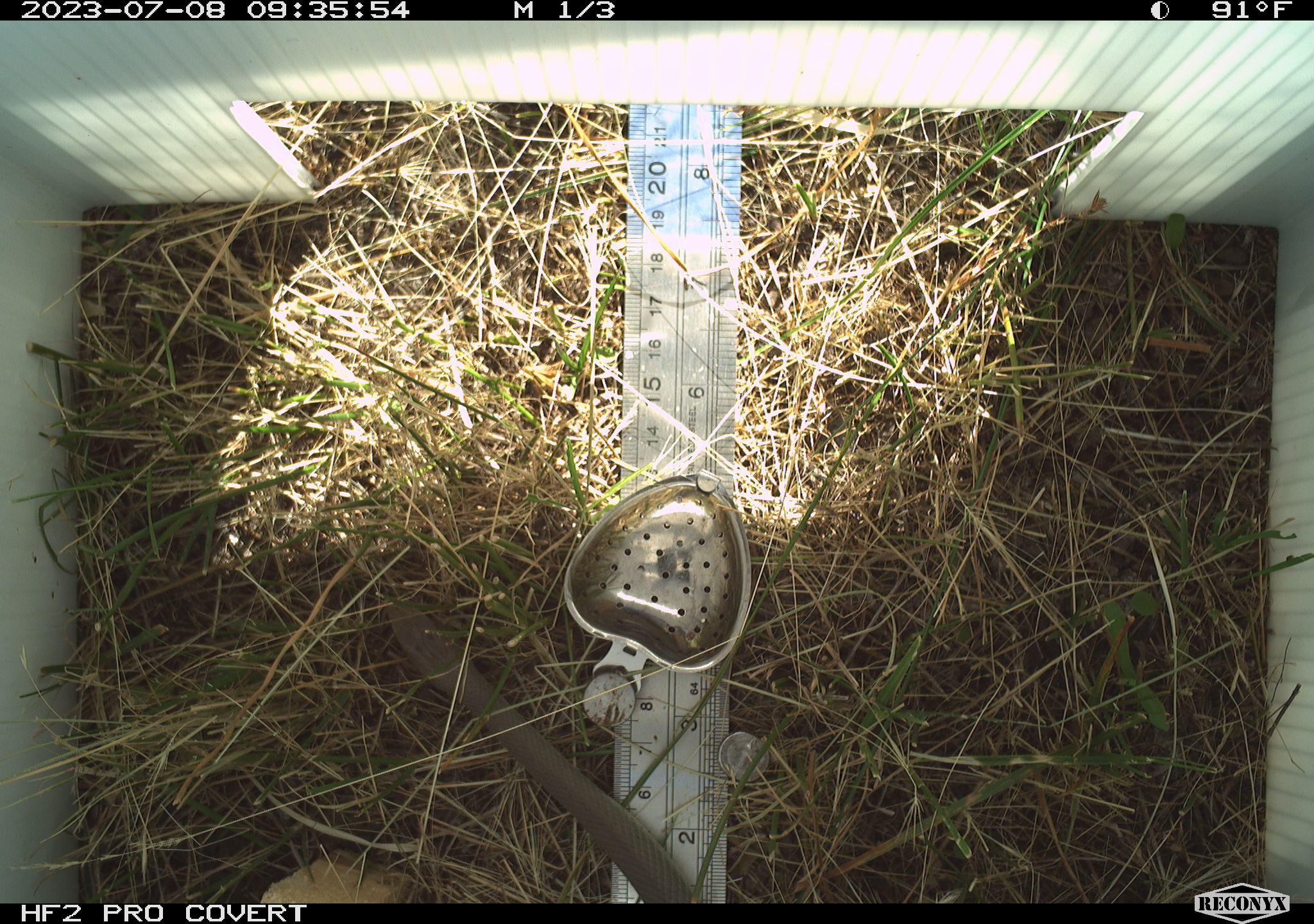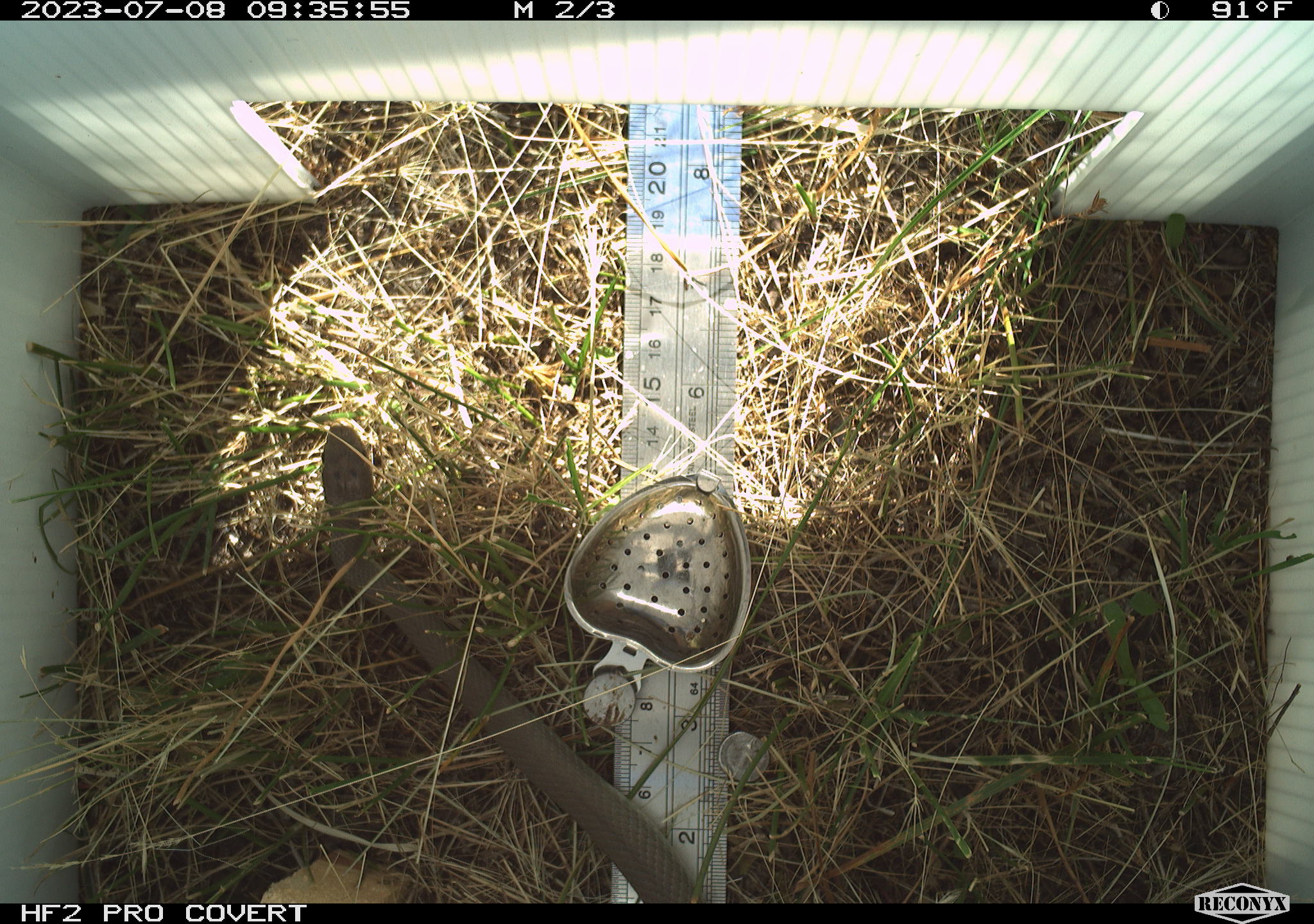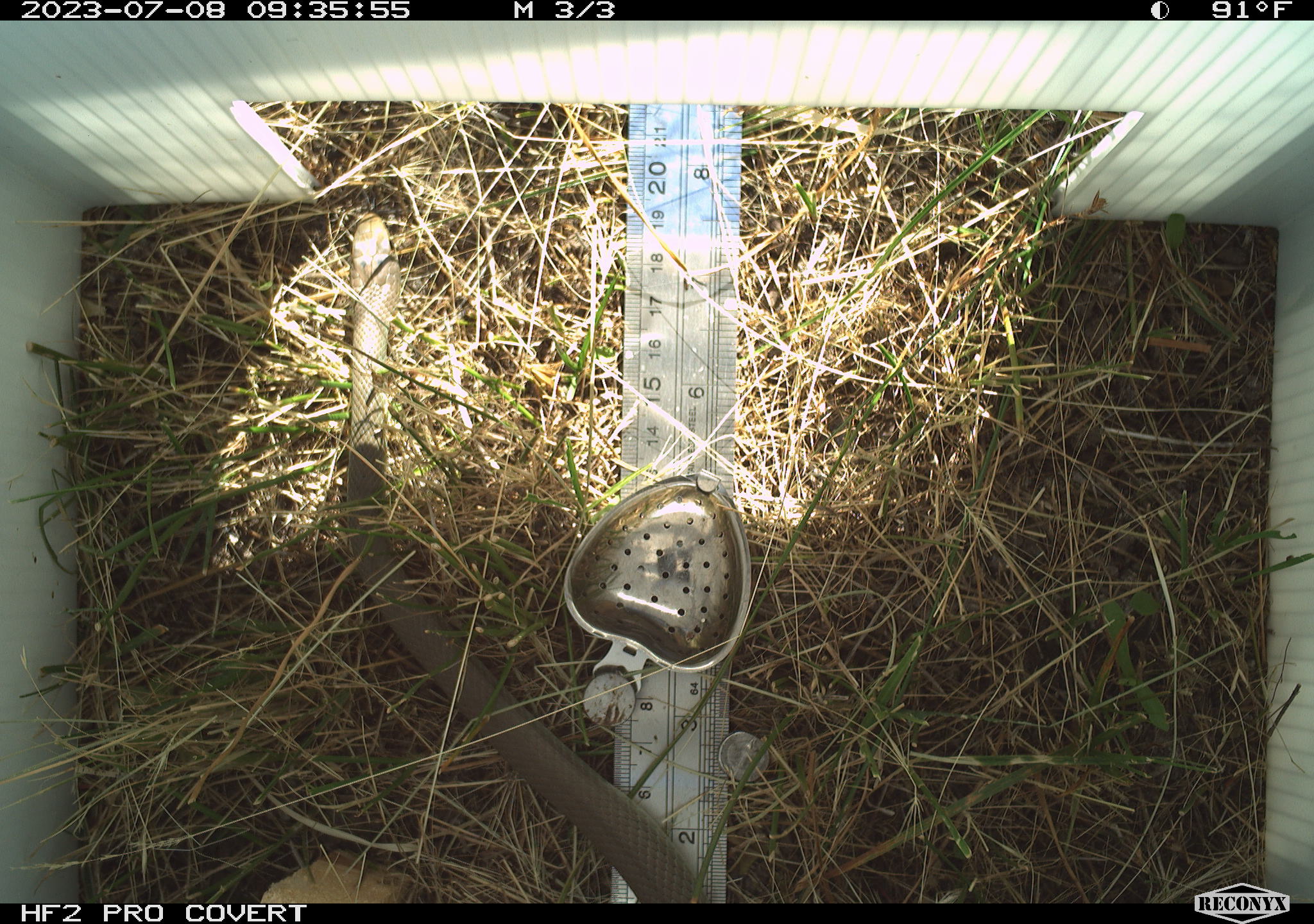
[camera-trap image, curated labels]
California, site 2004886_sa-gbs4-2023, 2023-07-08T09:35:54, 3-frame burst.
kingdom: Animalia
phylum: Chordata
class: Reptilia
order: Squamata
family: Colubridae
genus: Coluber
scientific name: Coluber constrictor mormon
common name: western yellow-bellied racer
Western yellow-bellied racer (Coluber constrictor mormon).